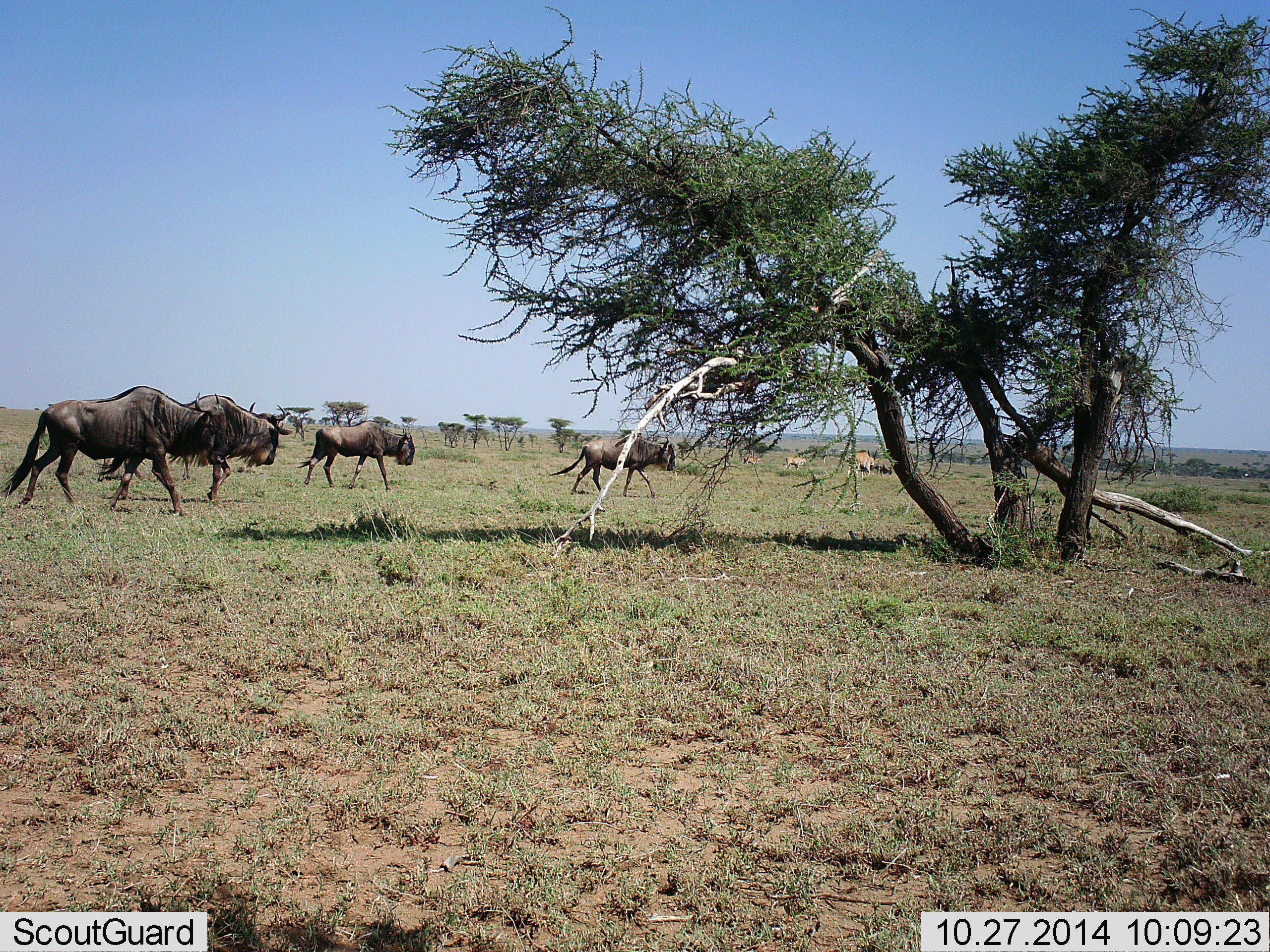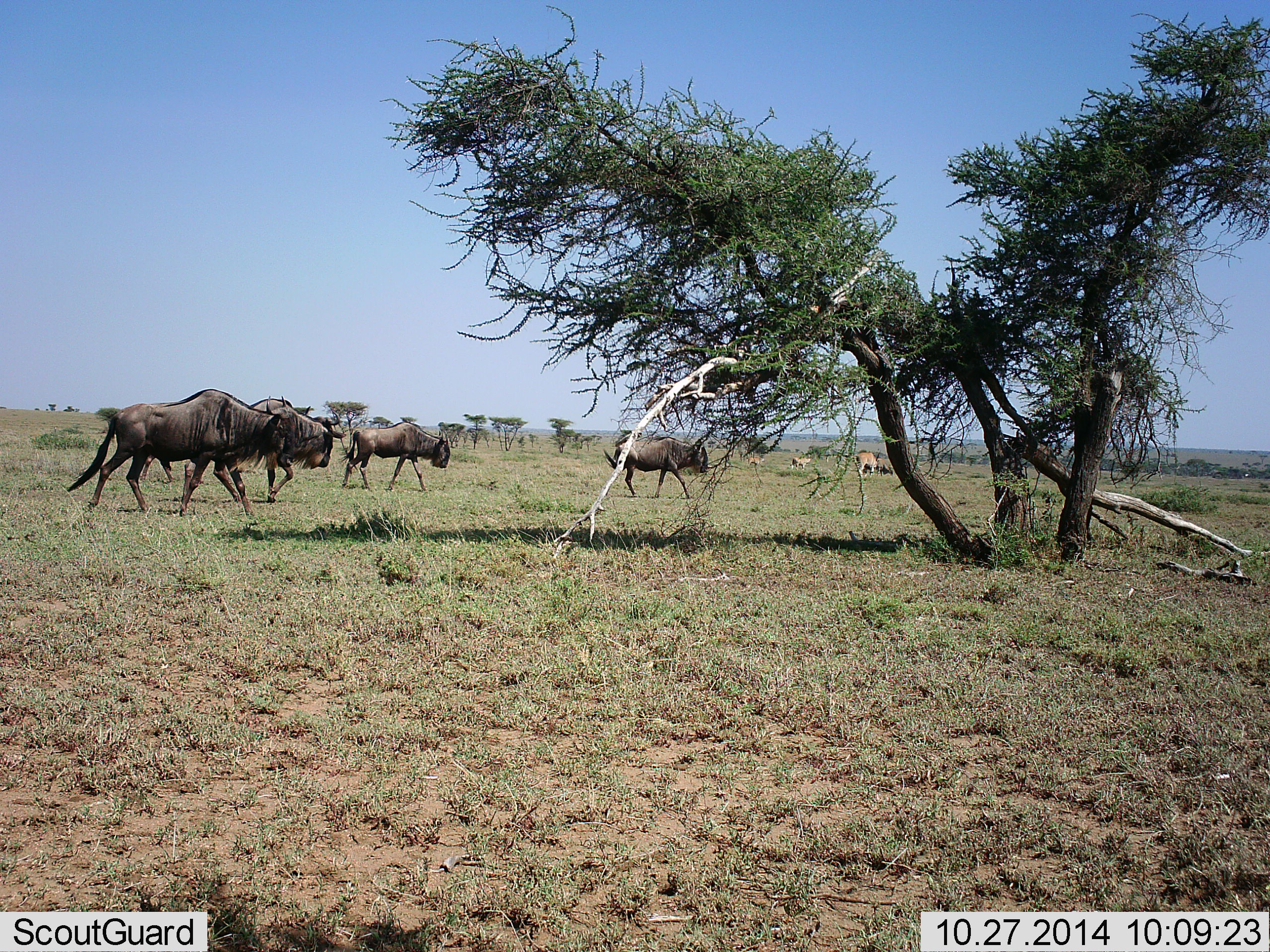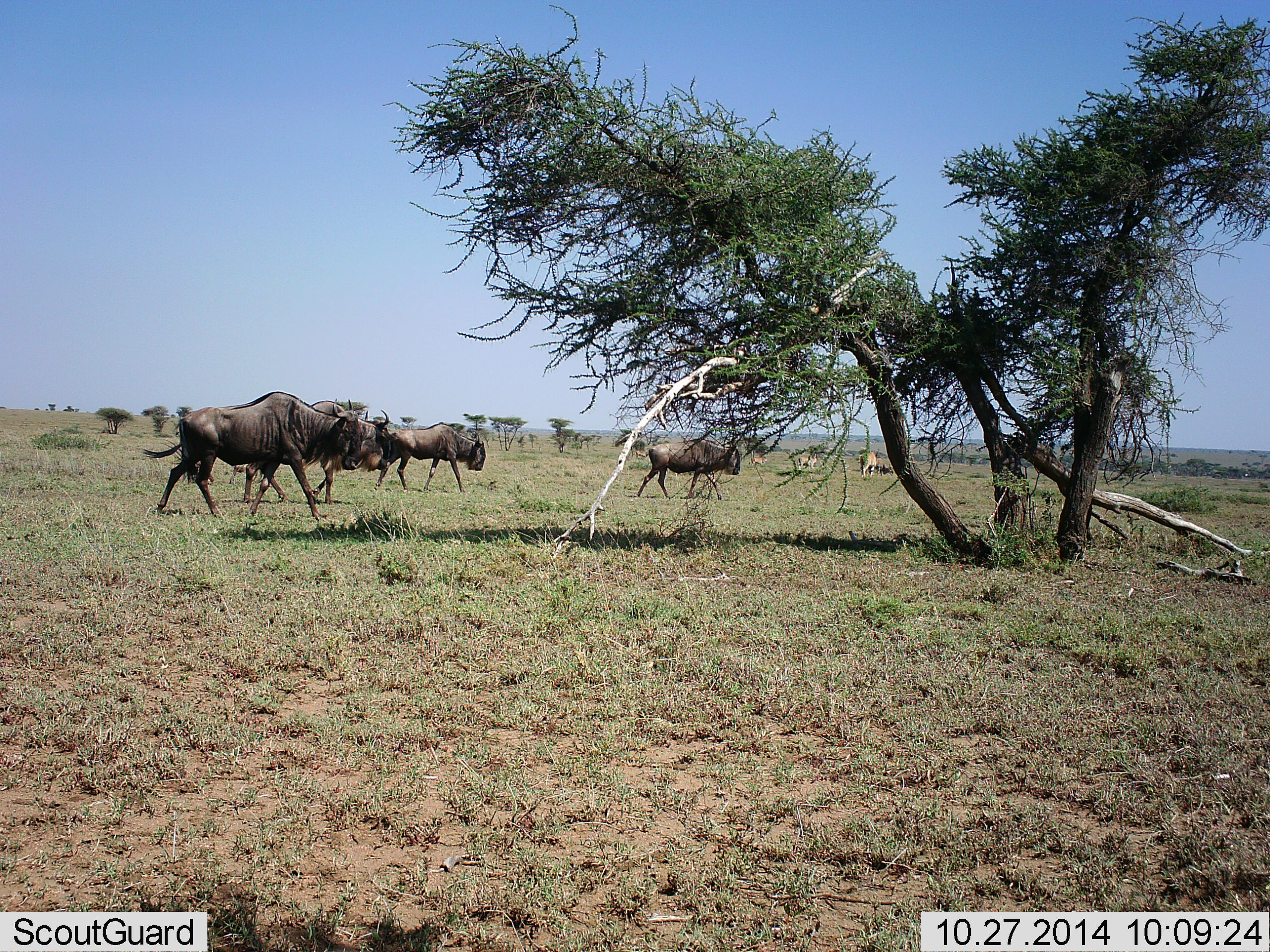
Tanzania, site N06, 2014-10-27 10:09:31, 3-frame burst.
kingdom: Animalia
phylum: Chordata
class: Mammalia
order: Artiodactyla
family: Bovidae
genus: Connochaetes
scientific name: Connochaetes taurinus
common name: blue wildebeest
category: wildebeest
Wildebeest (blue wildebeest) (Connochaetes taurinus), count 4. Behavior (volunteer vote fractions): standing 0%, resting 0%, moving 100%, interacting 0%. Young present (vote fraction): 0%. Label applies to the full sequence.